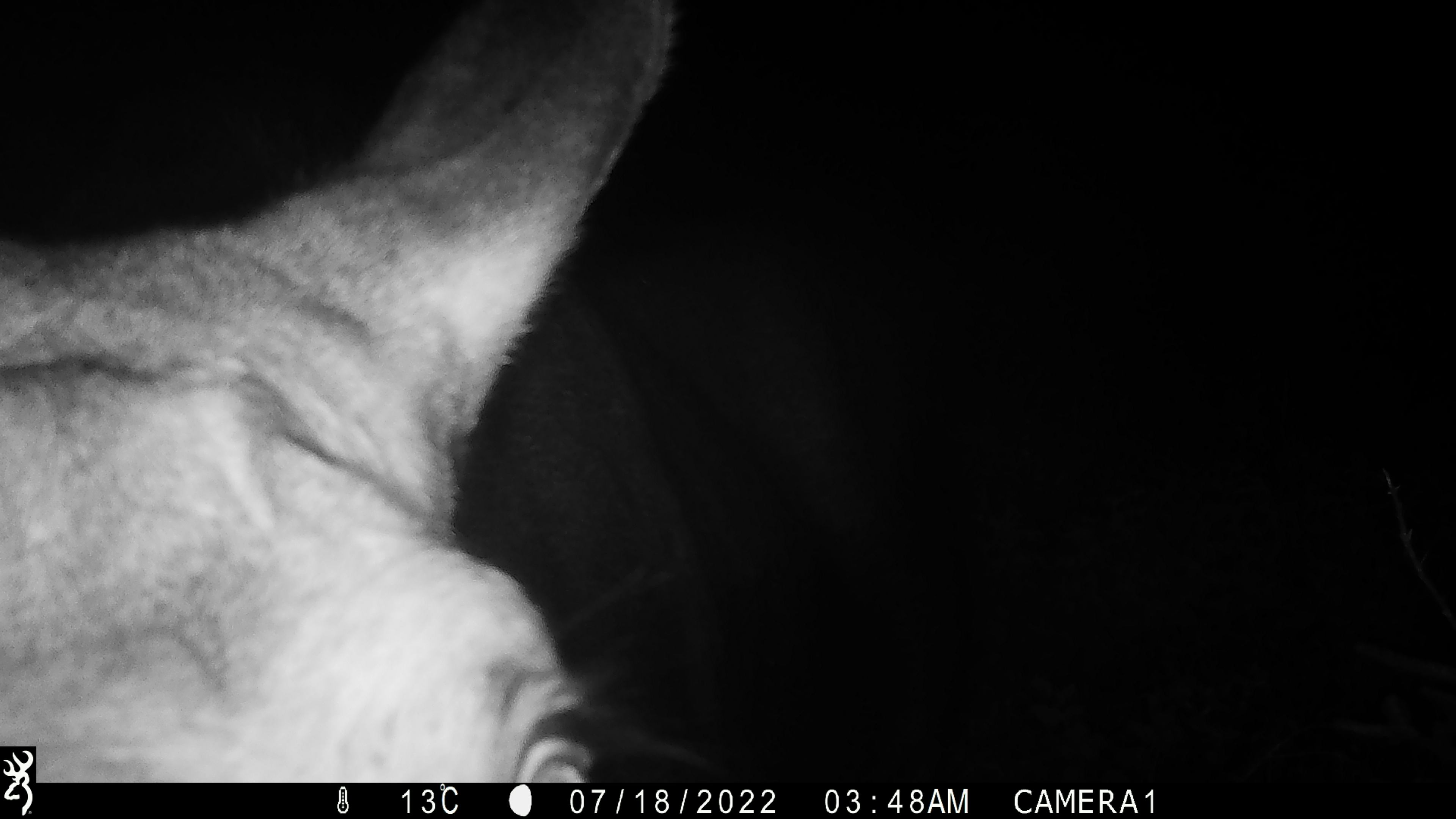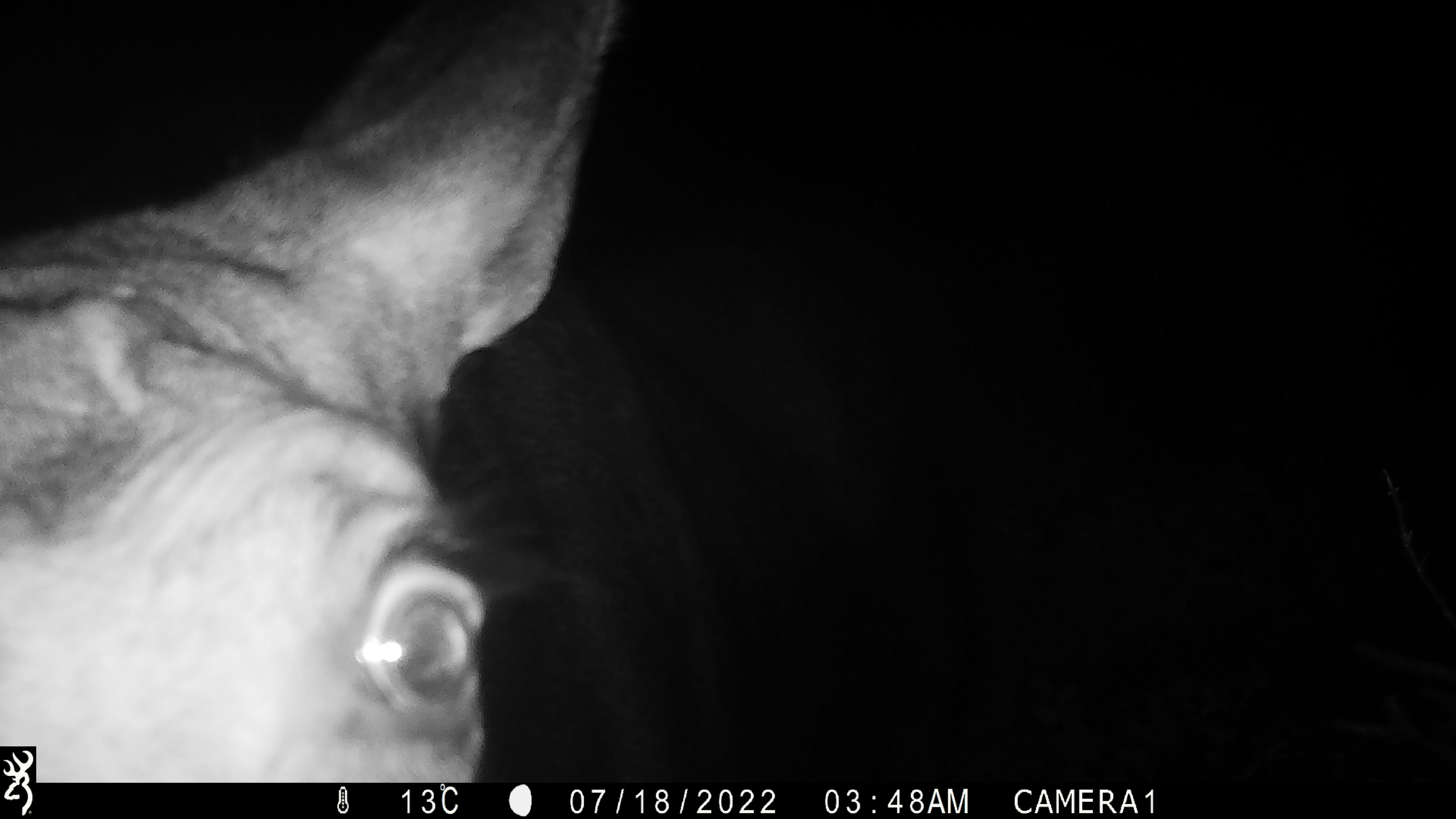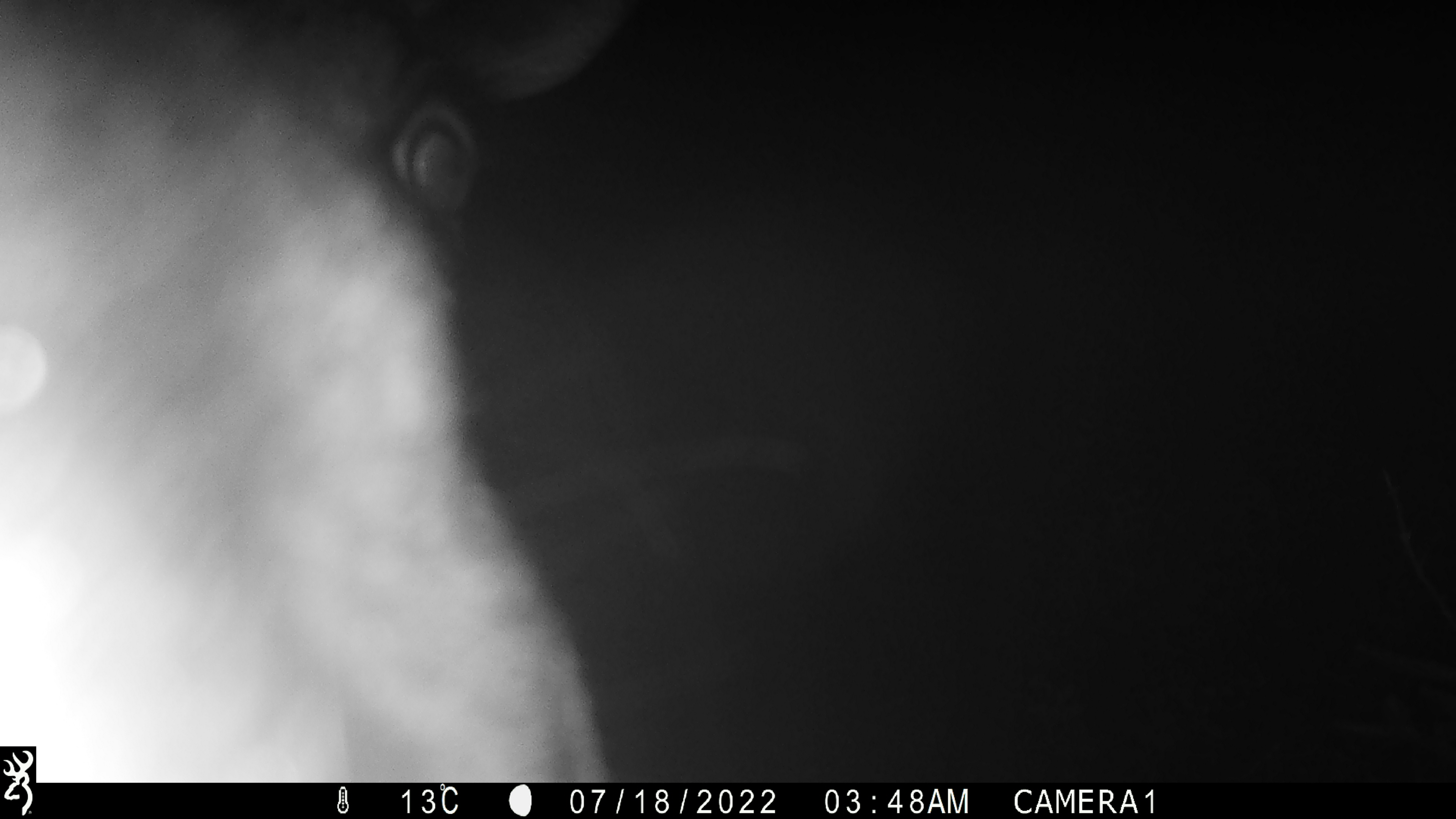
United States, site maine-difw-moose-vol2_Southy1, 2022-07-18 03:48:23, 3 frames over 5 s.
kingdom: Animalia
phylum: Chordata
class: Mammalia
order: Artiodactyla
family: Cervidae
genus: Alces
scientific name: Alces alces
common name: moose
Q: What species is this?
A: Moose (Alces alces).